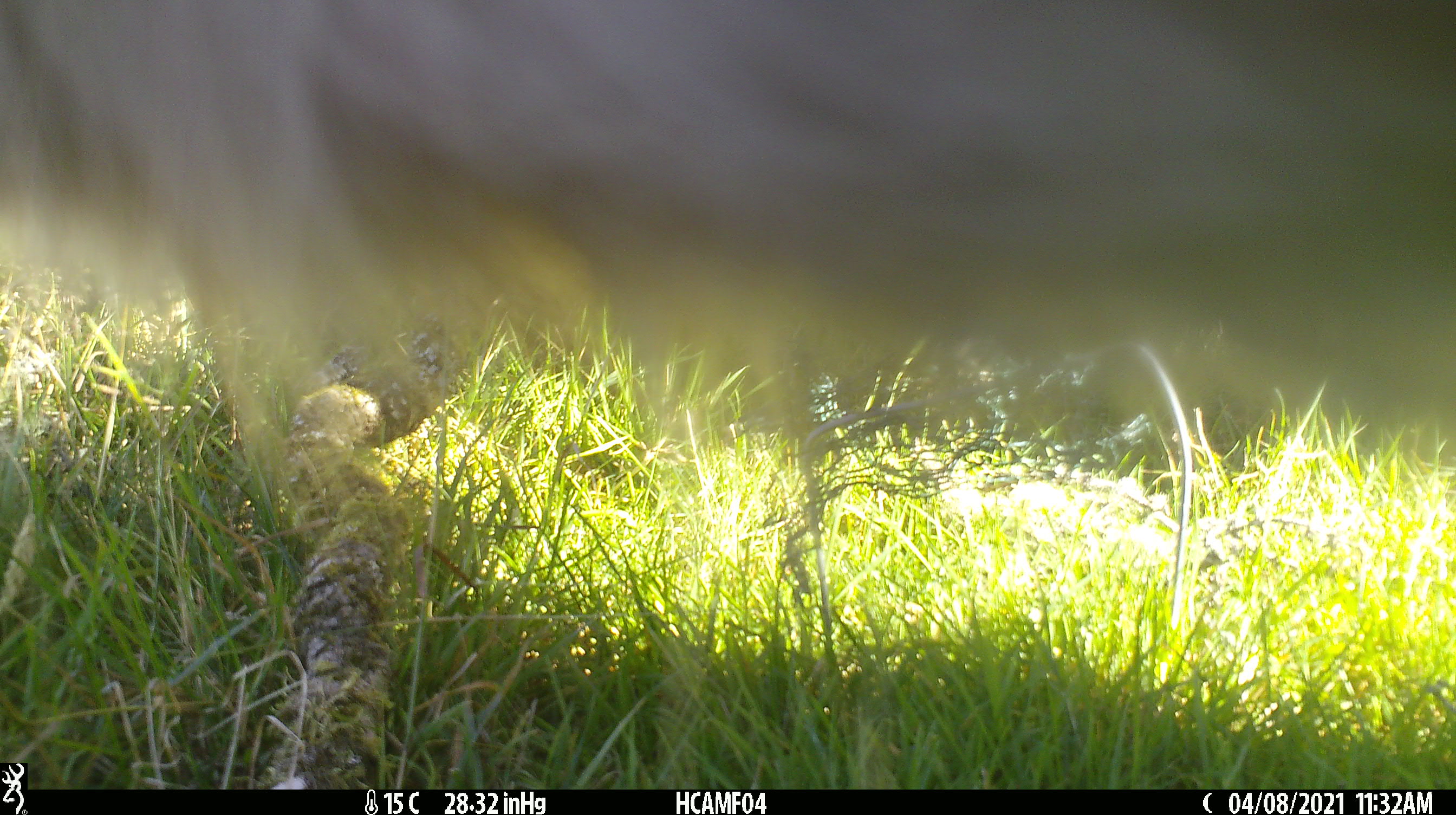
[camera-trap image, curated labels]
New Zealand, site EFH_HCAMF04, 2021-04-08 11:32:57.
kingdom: Animalia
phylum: Chordata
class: Mammalia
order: Artiodactyla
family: Bovidae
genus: Bos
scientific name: Bos taurus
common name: domestic cow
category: cow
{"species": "cow (domestic cow) (Bos taurus)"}